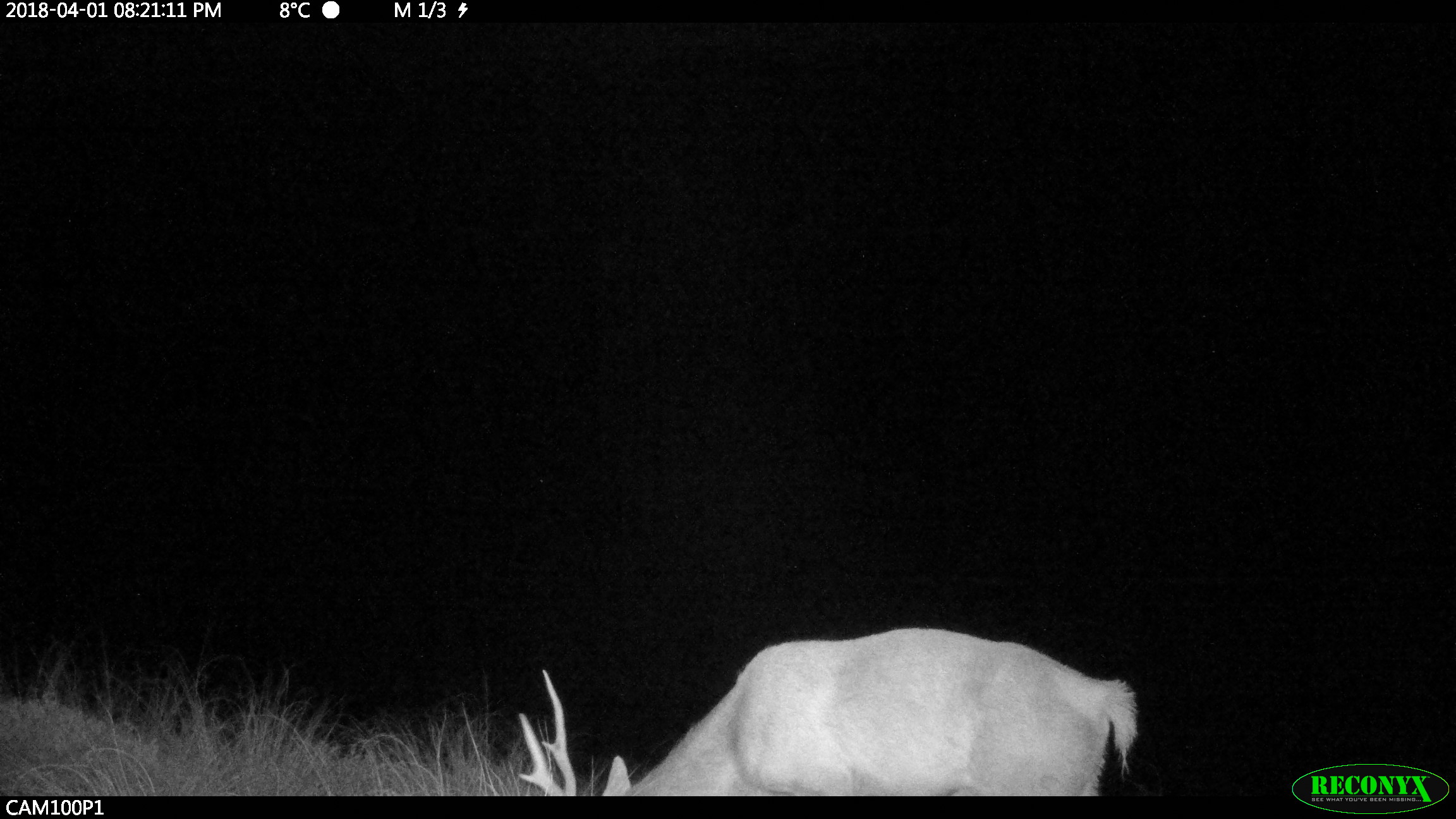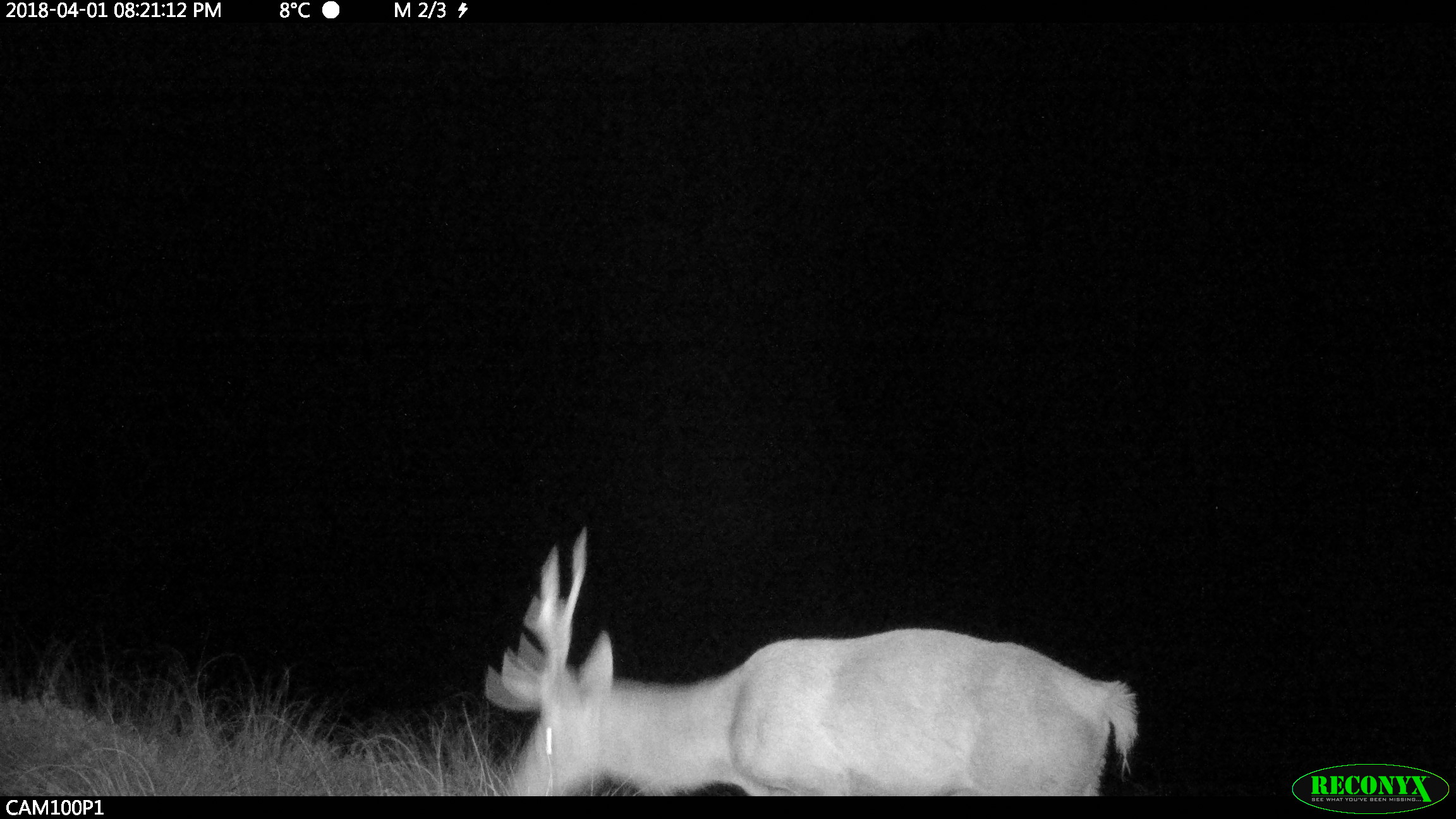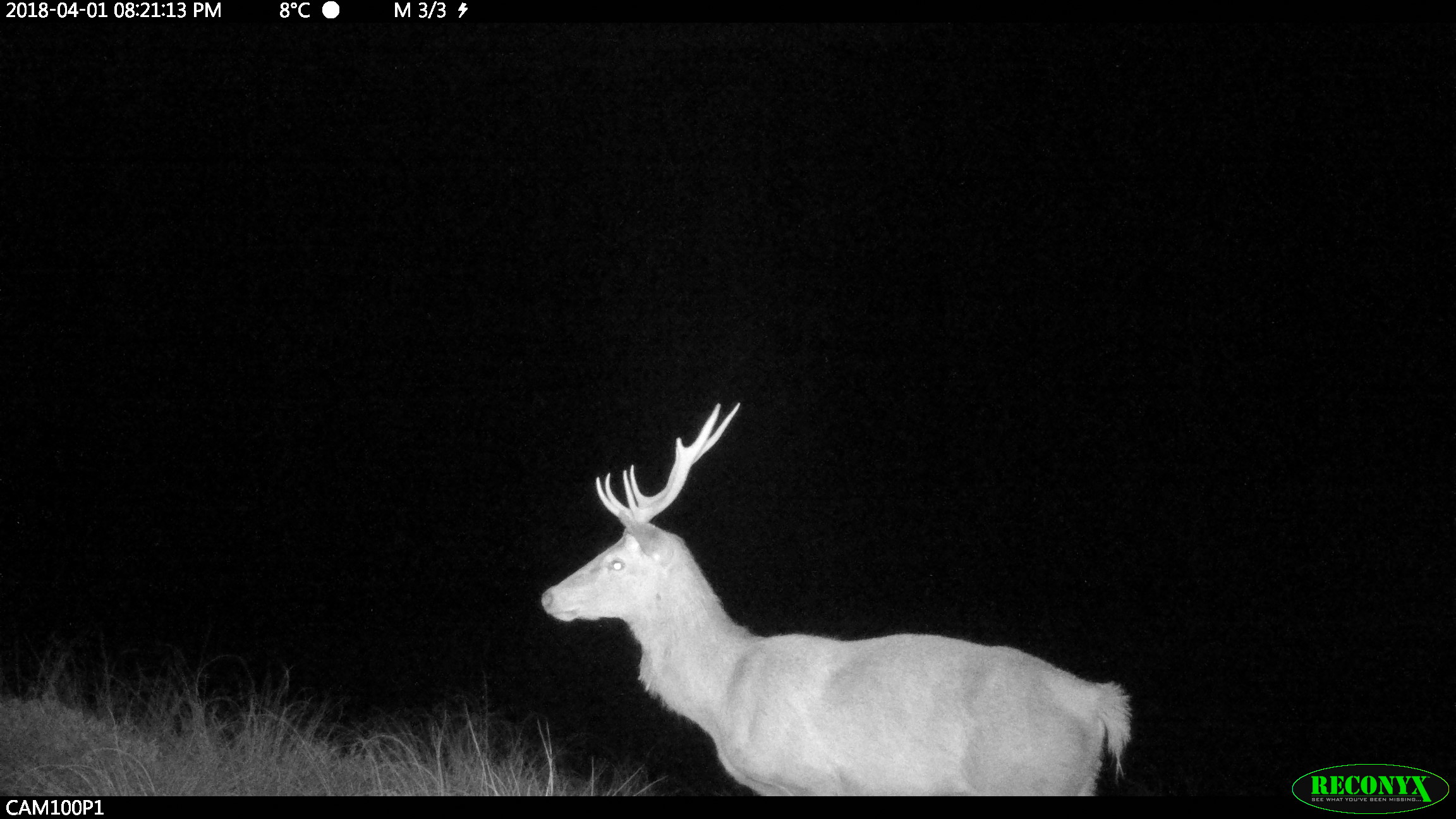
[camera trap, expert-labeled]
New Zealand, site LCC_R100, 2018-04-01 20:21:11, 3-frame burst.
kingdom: Animalia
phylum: Chordata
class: Mammalia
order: Artiodactyla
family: Cervidae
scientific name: Cervidae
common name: deer